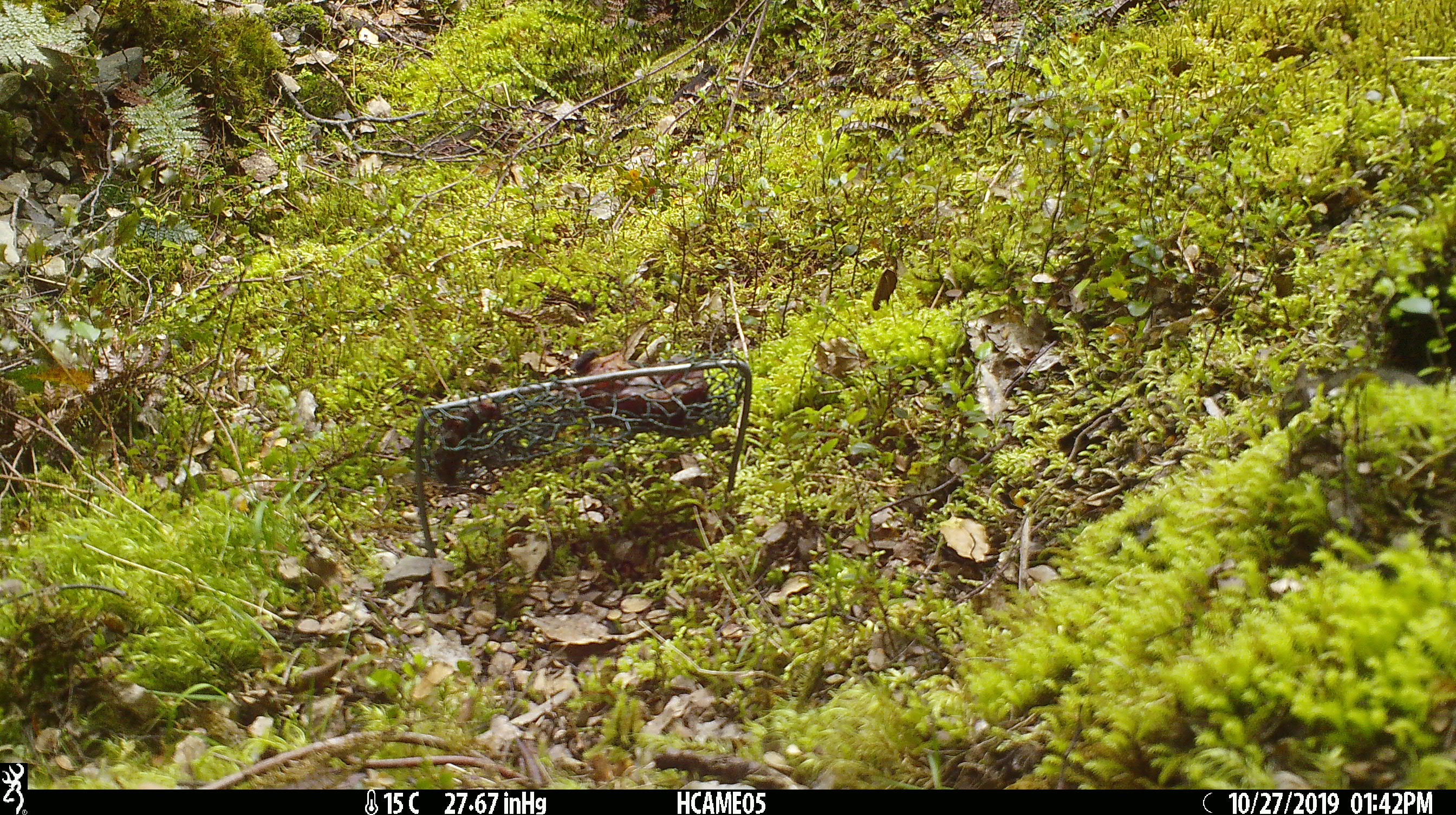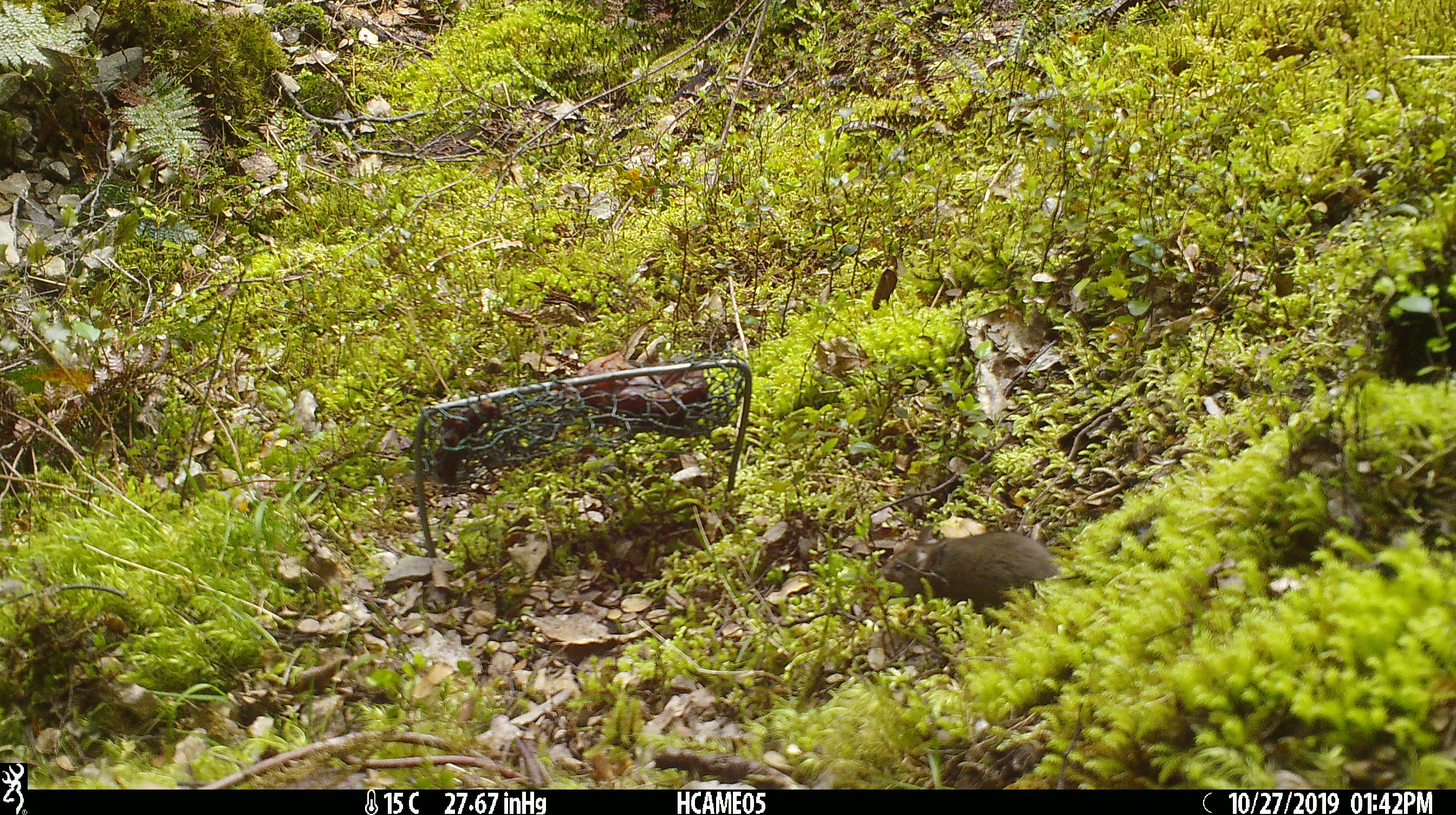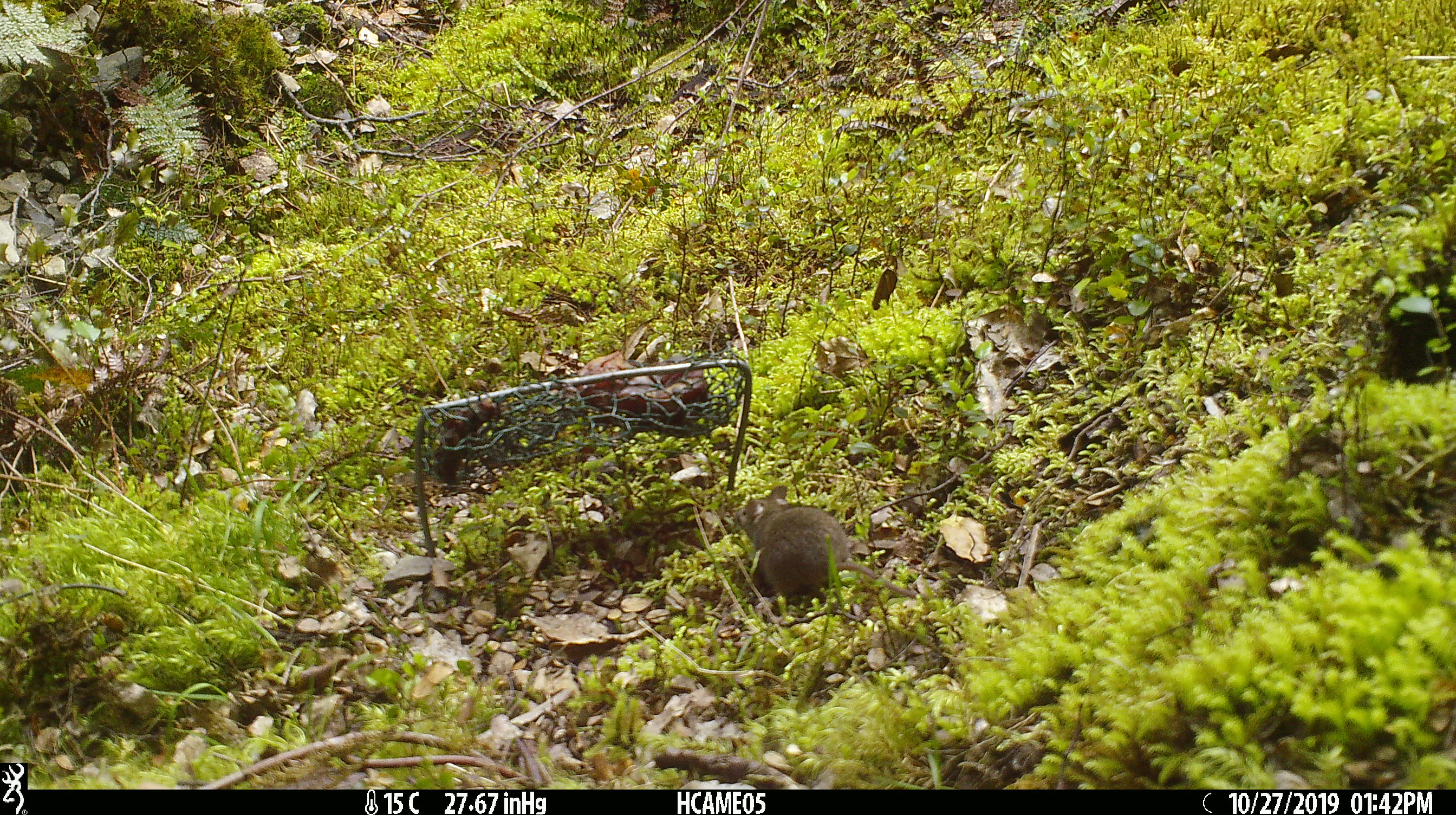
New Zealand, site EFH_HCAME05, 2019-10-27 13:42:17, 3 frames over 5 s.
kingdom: Animalia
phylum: Chordata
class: Mammalia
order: Rodentia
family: Muridae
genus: Mus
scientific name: Mus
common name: mouse